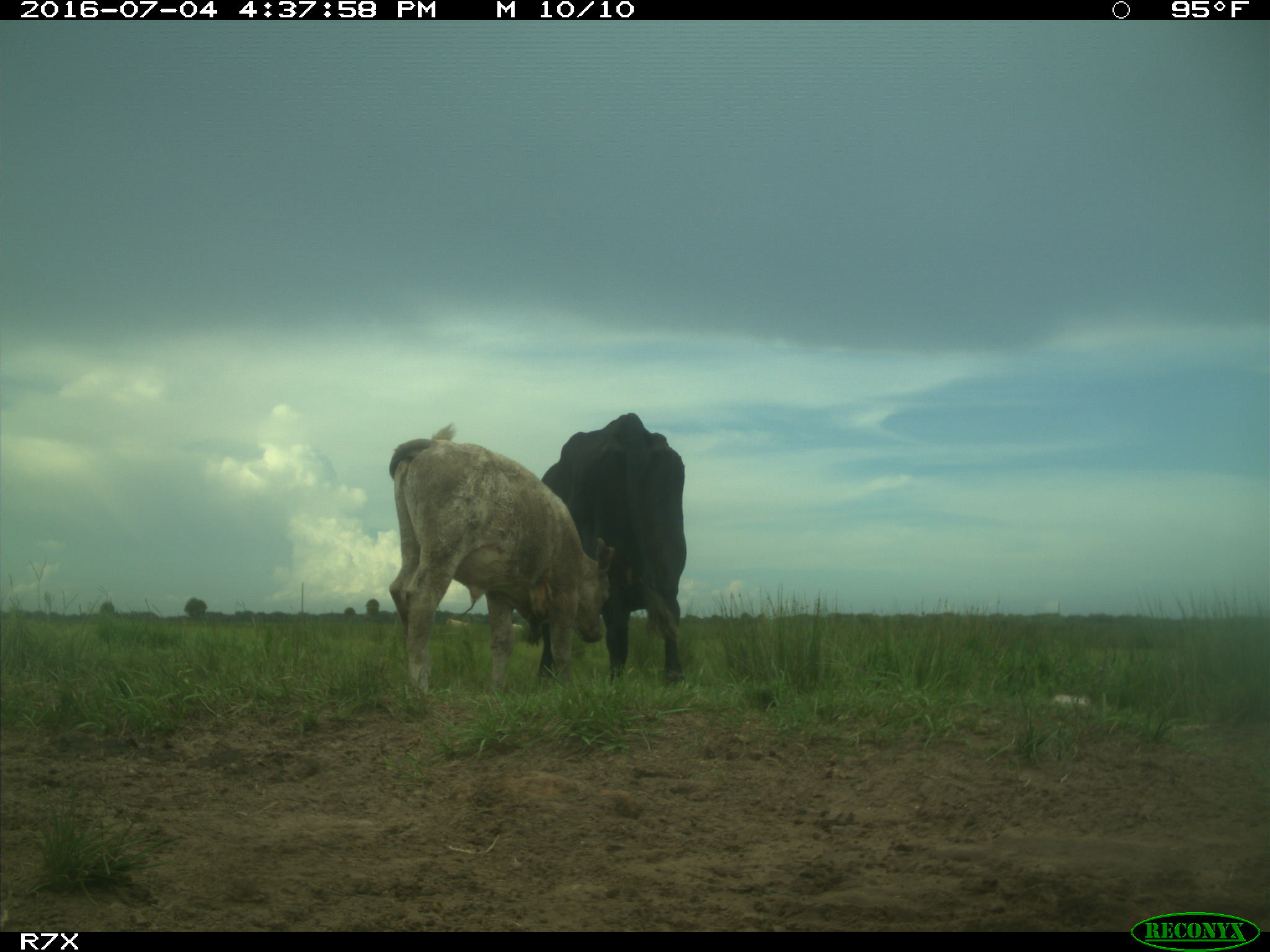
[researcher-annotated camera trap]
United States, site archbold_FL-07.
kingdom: Animalia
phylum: Chordata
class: Mammalia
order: Artiodactyla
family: Bovidae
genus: Bos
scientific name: Bos taurus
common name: domestic cow